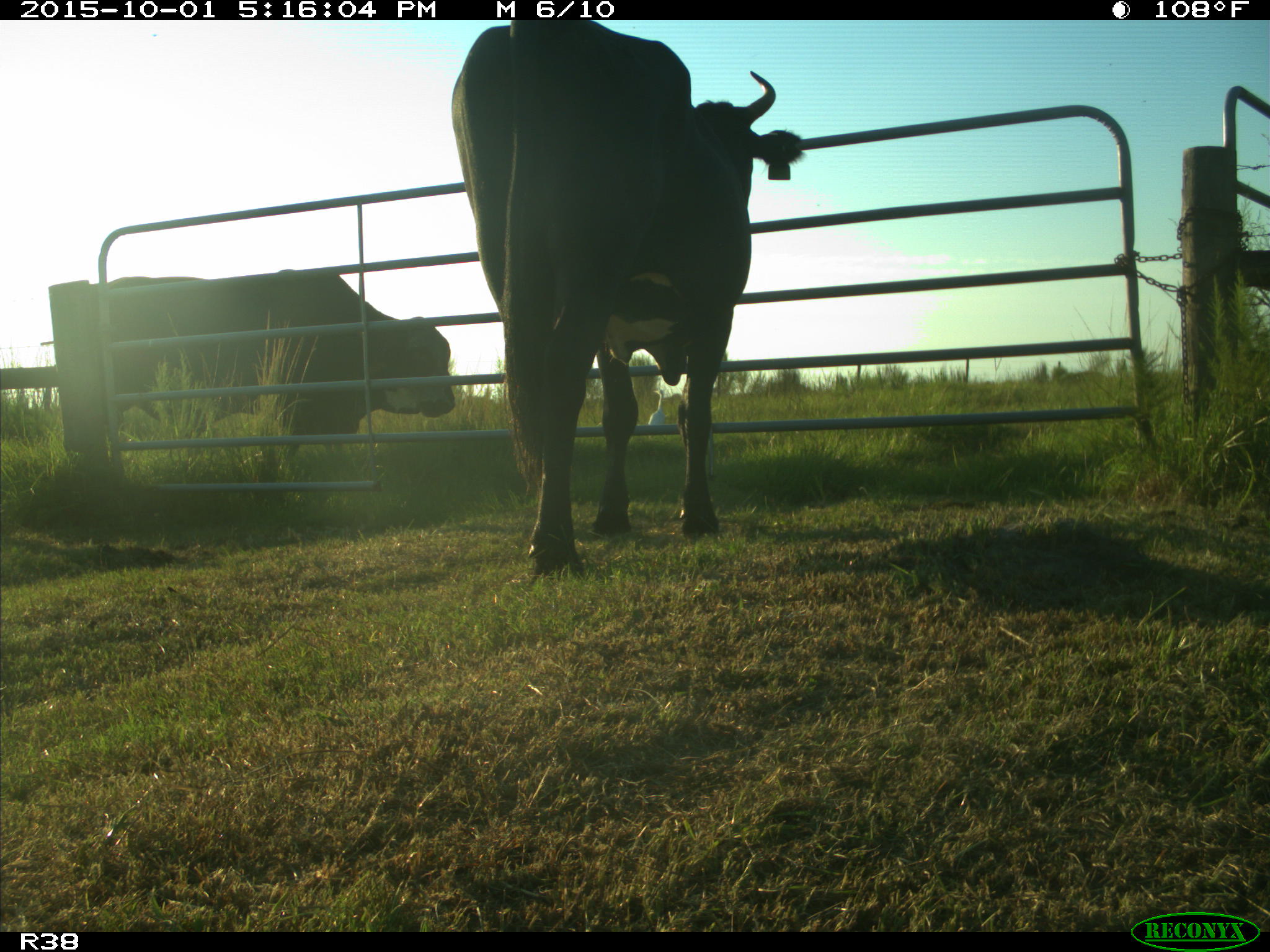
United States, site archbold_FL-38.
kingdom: Animalia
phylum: Chordata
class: Mammalia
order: Artiodactyla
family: Bovidae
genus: Bos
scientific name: Bos taurus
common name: domestic cow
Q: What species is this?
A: Bos taurus (domestic cow).